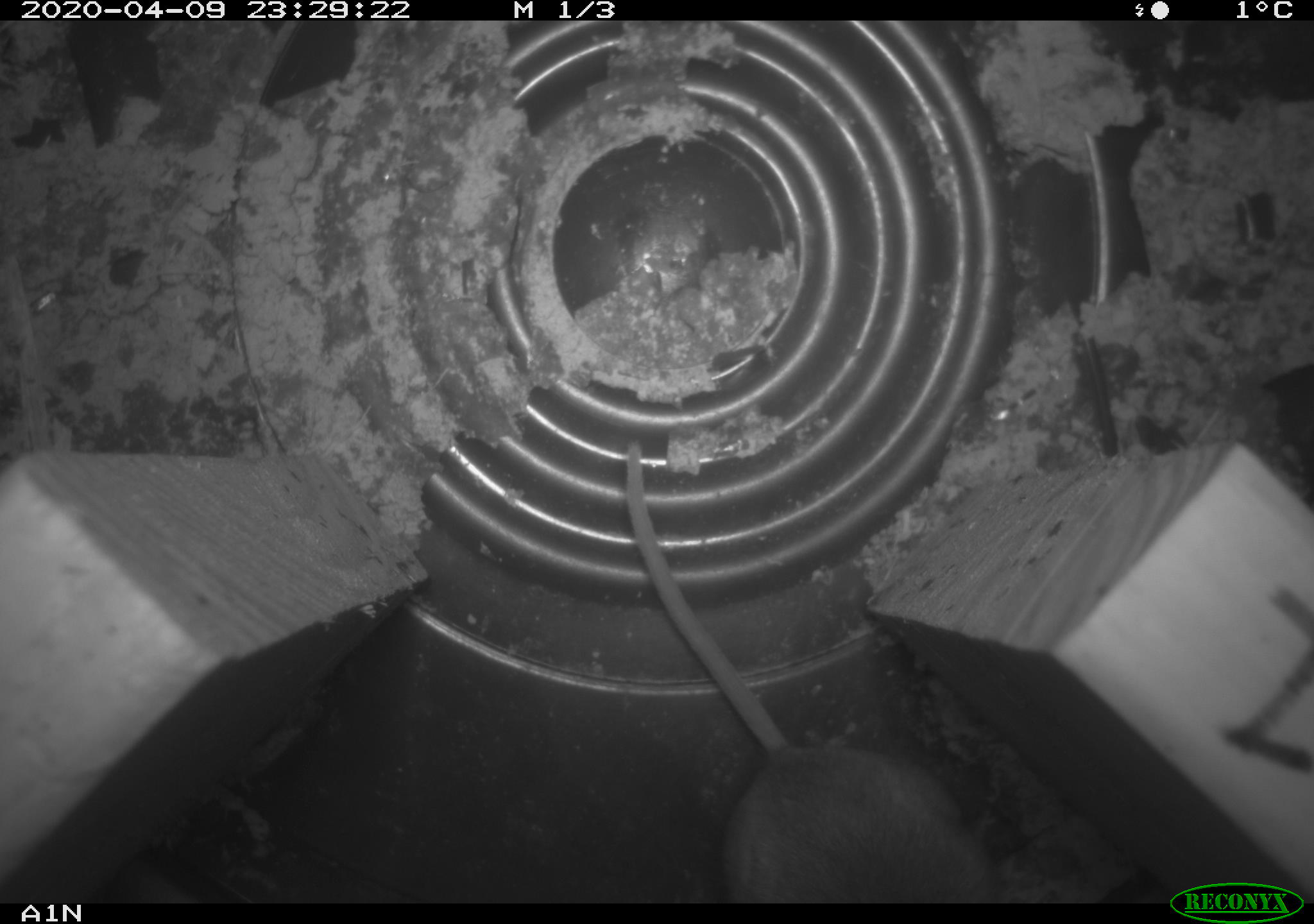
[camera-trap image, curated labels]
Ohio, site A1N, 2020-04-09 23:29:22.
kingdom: Animalia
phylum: Chordata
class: Mammalia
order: Rodentia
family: Cricetidae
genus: Peromyscus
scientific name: Peromyscus leucopus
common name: white-footed mouse